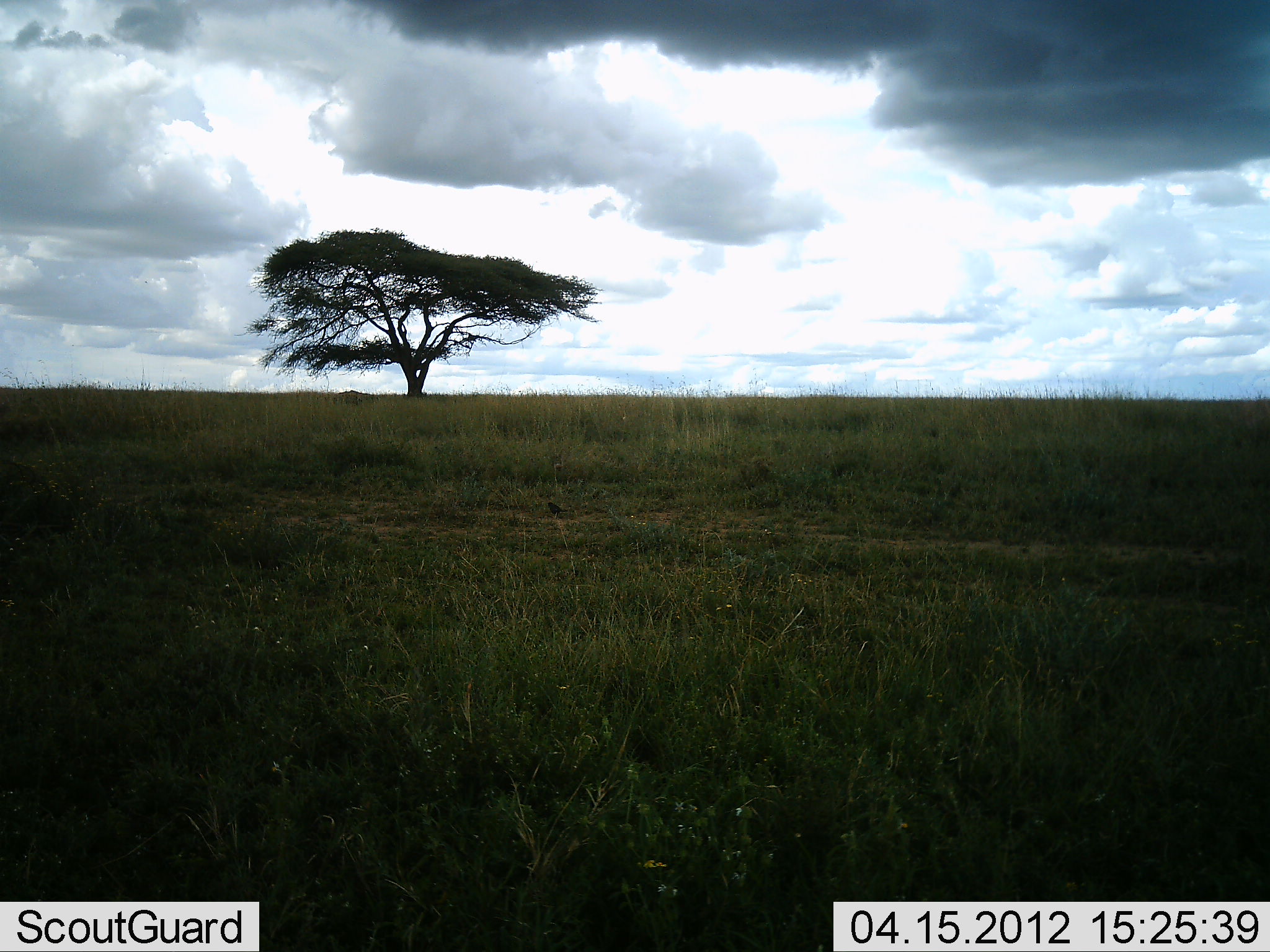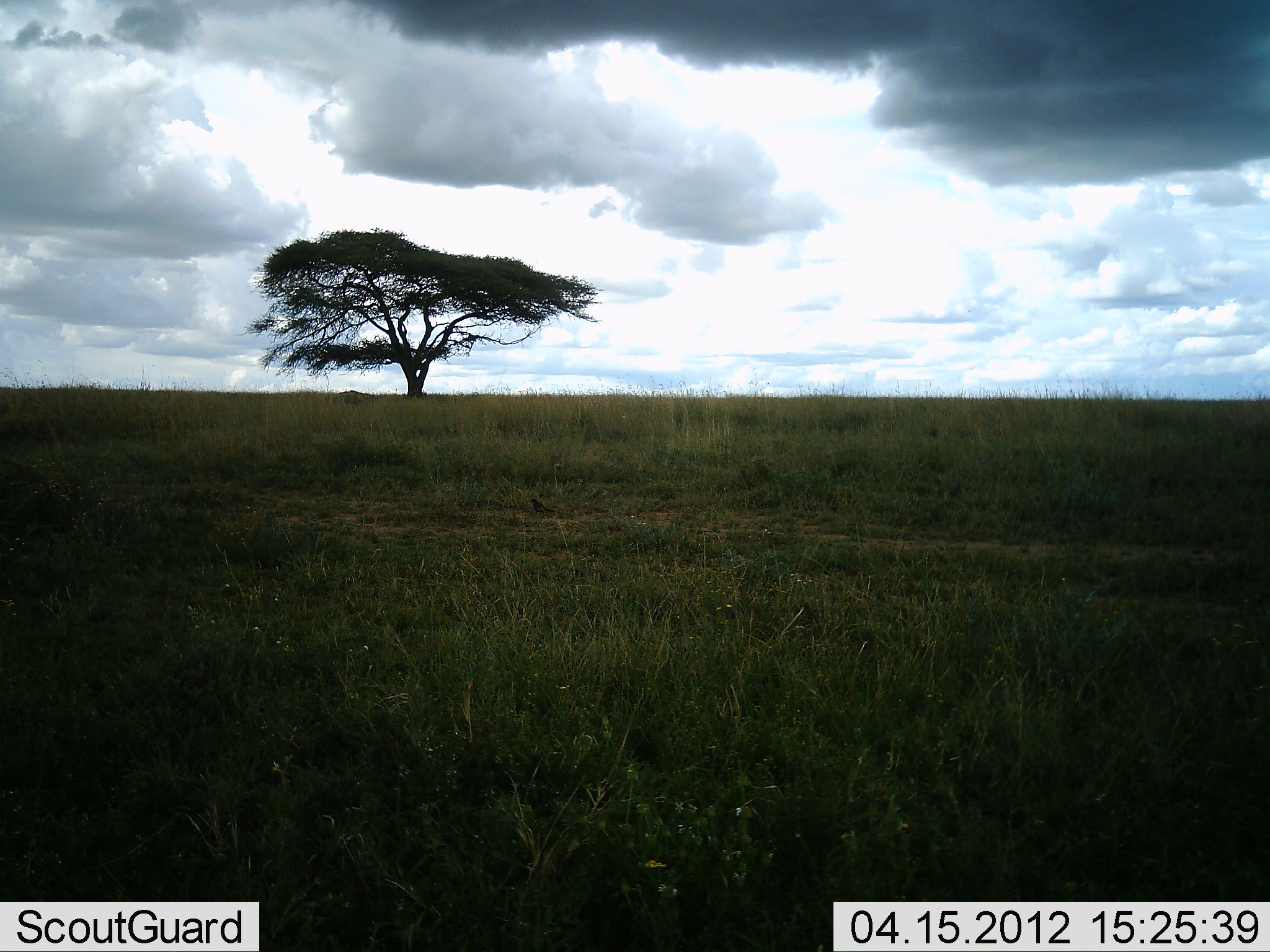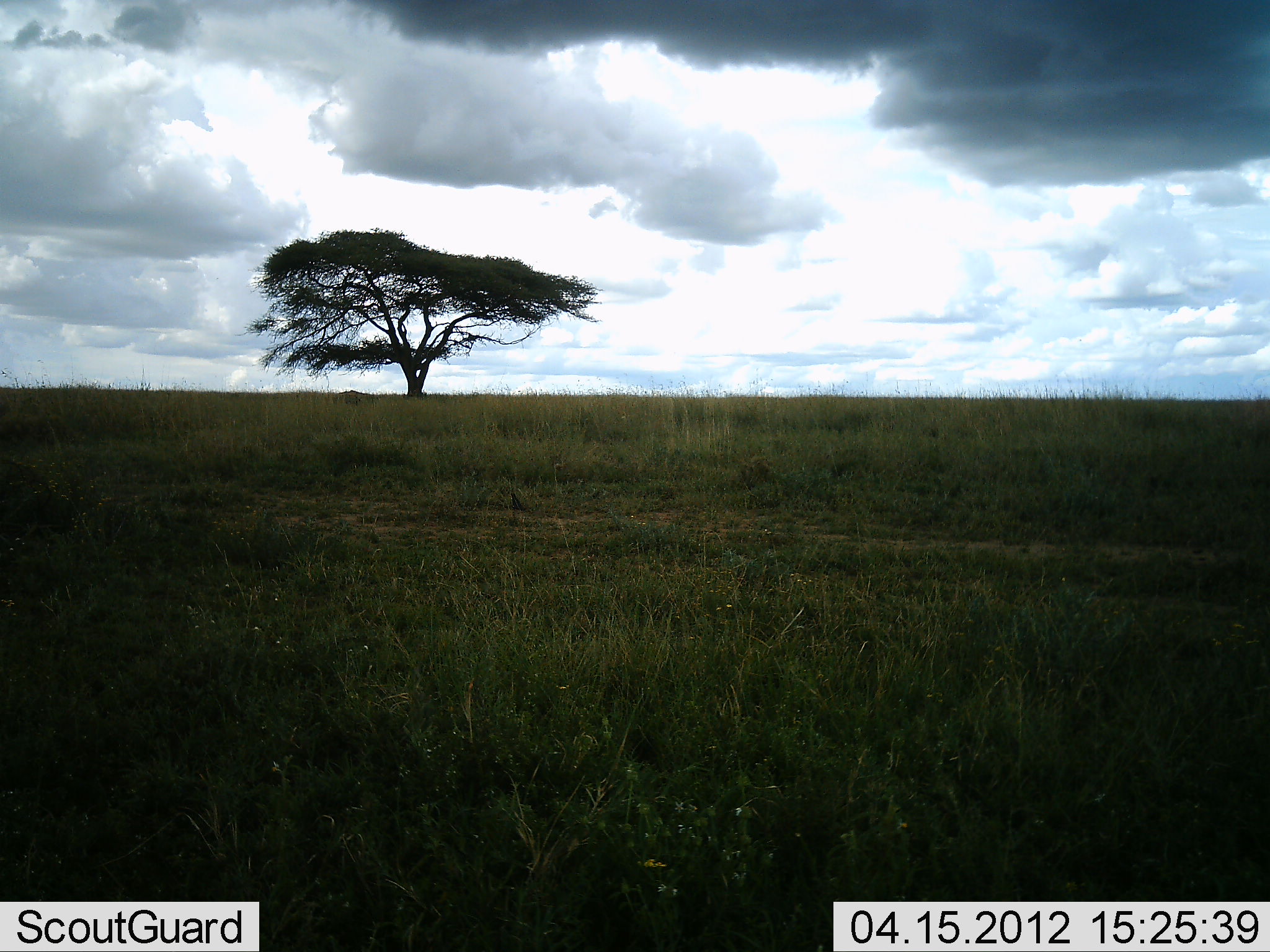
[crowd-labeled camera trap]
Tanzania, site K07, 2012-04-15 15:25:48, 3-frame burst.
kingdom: Animalia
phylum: Chordata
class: Aves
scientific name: Aves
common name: bird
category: otherbird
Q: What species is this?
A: Otherbird (bird) (Aves).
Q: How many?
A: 1.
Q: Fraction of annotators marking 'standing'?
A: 6%.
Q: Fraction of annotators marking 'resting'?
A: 0%.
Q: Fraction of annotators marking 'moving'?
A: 100%.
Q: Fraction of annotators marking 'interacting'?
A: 0%.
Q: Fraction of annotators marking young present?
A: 0%.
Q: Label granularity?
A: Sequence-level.